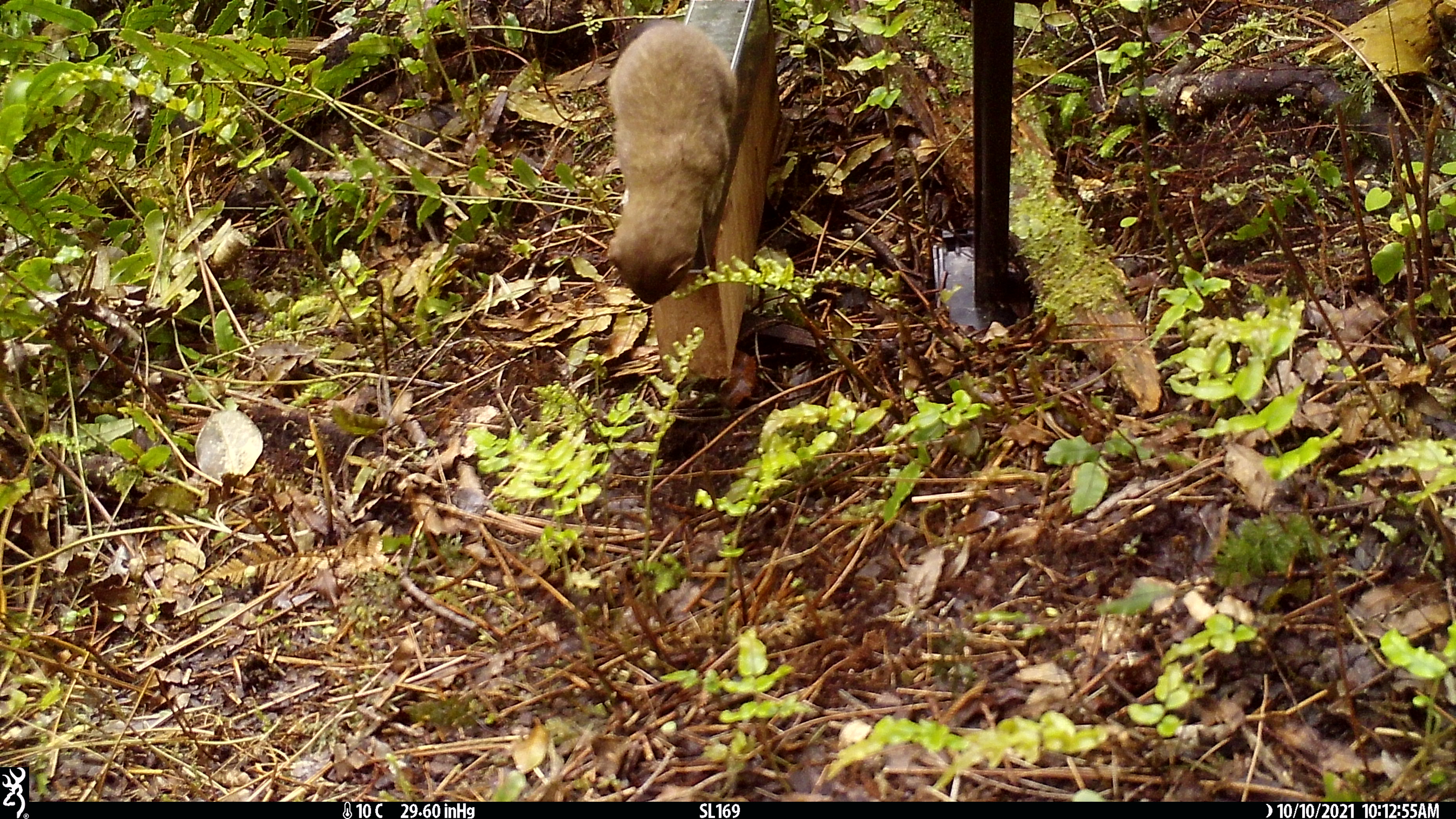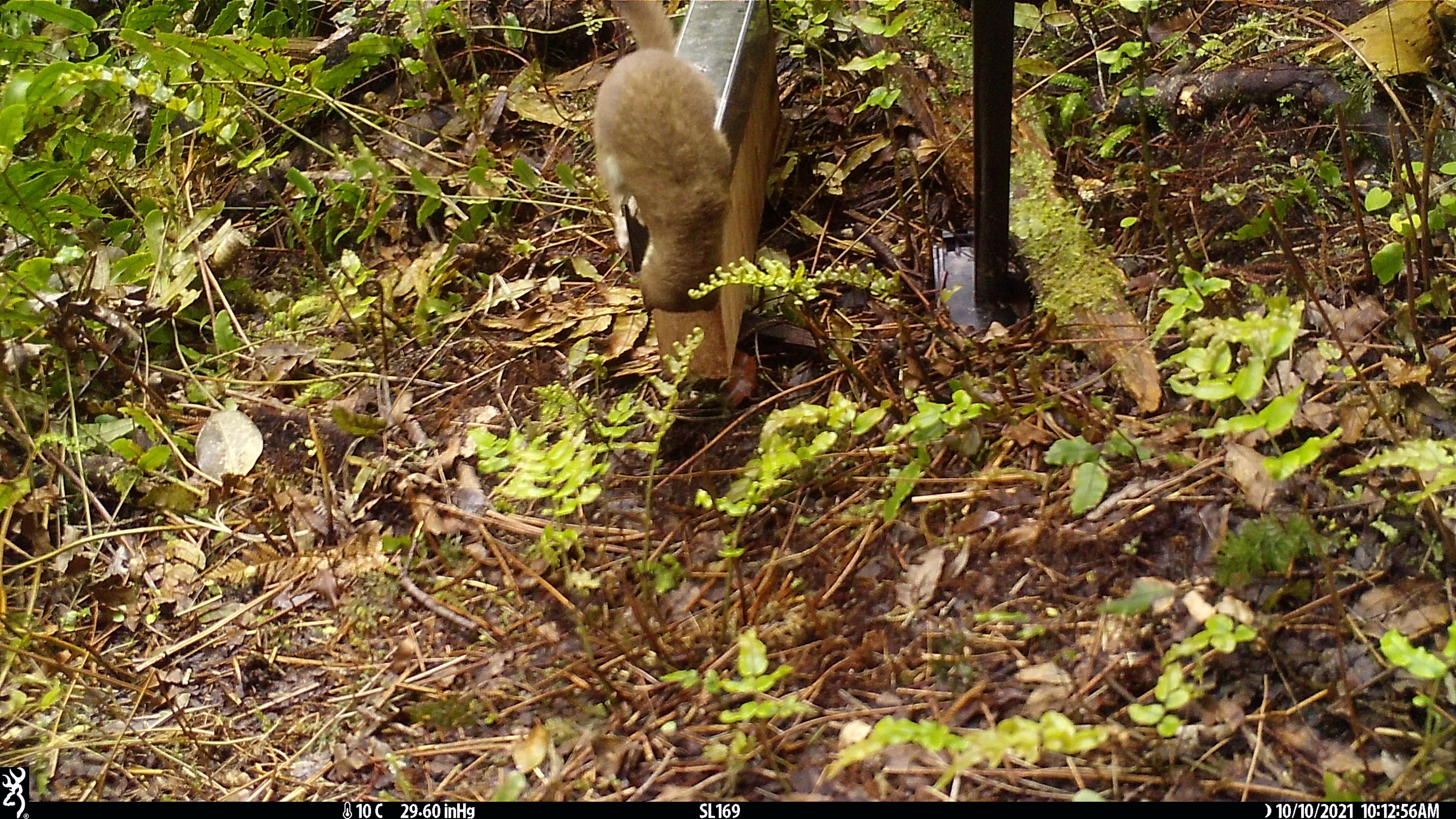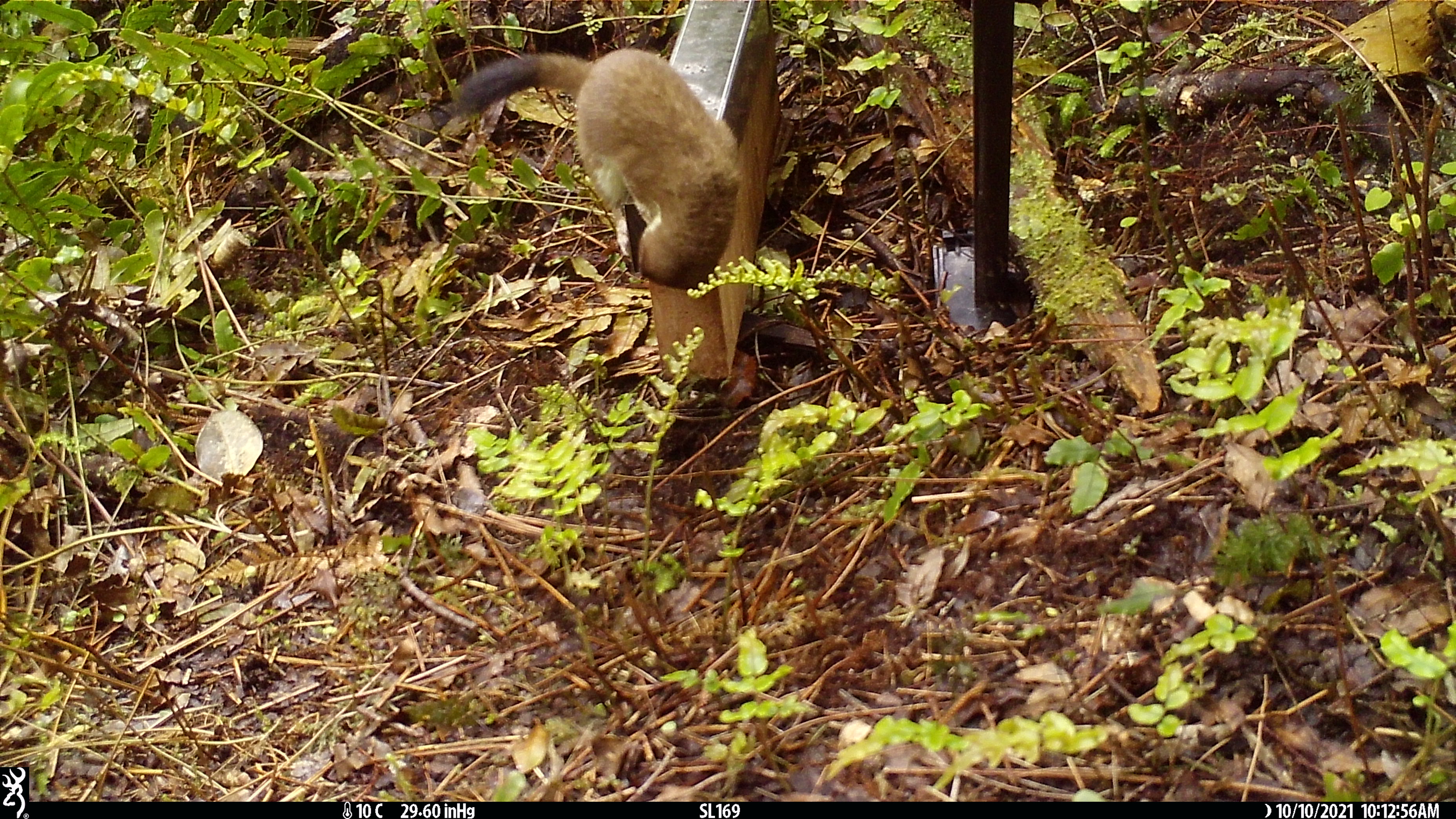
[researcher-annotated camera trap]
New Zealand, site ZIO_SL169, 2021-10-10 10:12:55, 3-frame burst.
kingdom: Animalia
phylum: Chordata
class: Mammalia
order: Carnivora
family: Mustelidae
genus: Mustela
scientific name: Mustela erminea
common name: stoat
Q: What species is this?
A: Stoat (Mustela erminea).